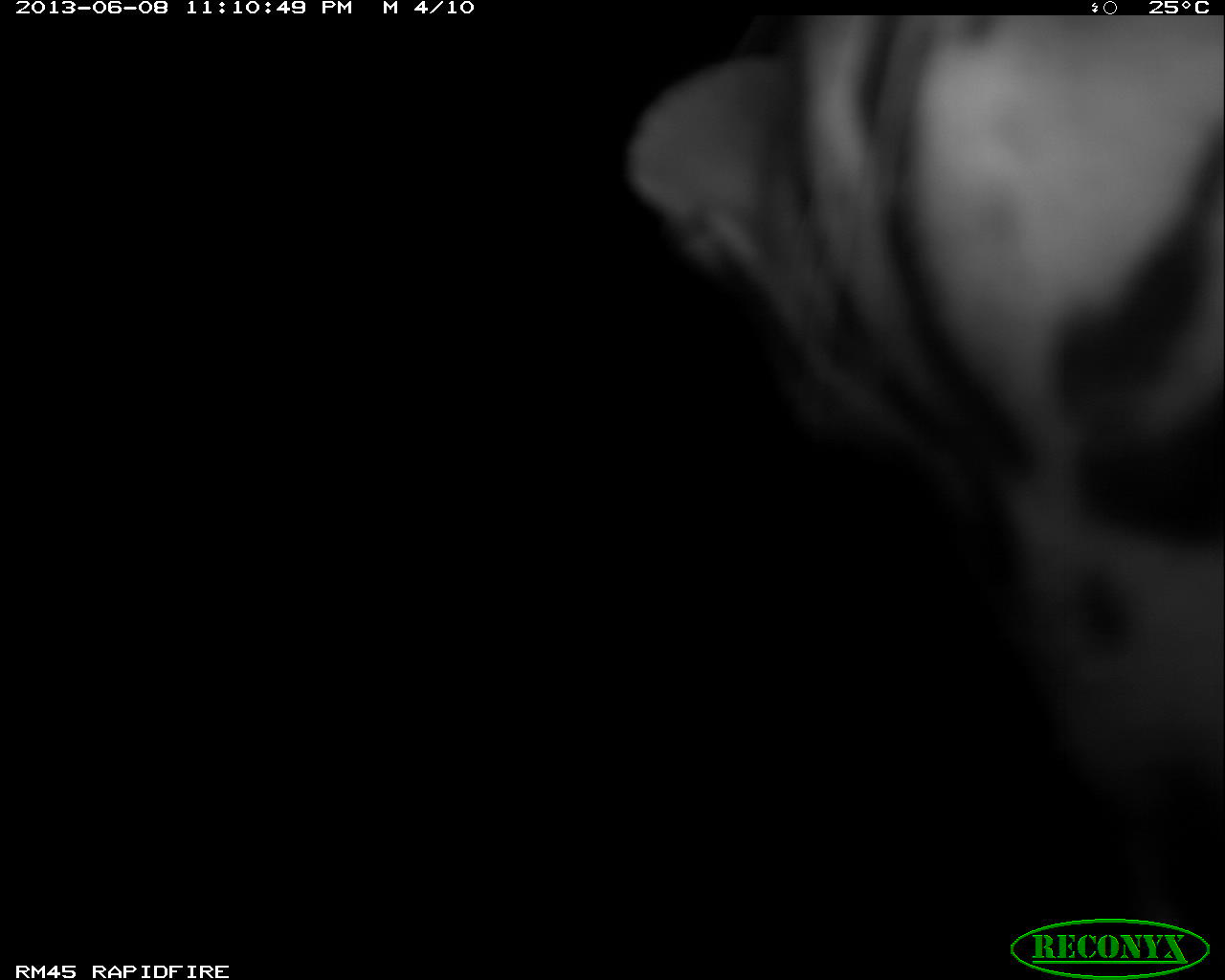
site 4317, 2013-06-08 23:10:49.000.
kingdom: Animalia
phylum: Chordata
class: Mammalia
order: Carnivora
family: Felidae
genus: Leopardus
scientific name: Leopardus pardalis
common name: ocelot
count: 1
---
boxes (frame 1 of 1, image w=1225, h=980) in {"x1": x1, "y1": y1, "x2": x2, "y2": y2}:
leopardus pardalis: {"x1": 621, "y1": 11, "x2": 1225, "y2": 955}